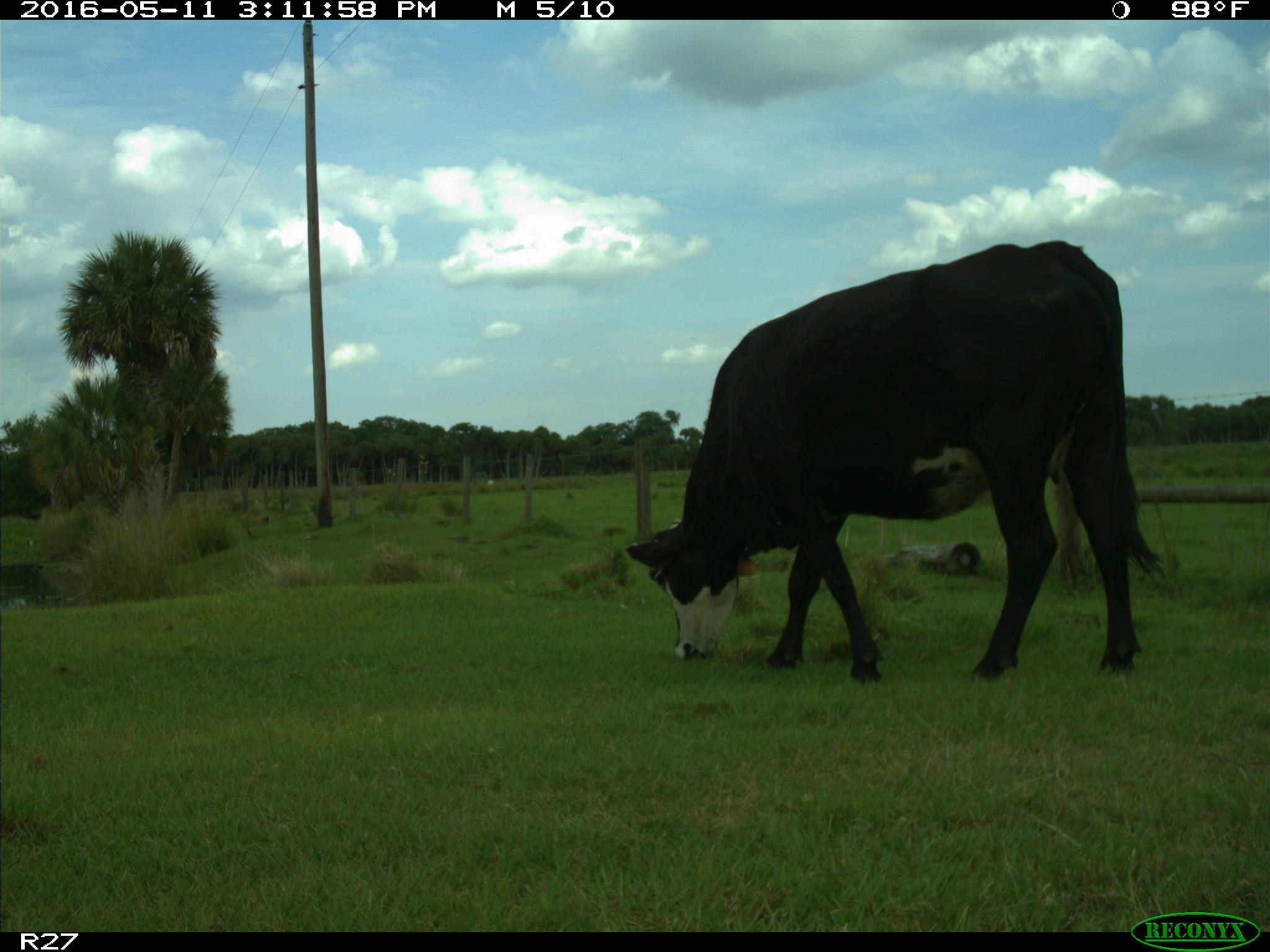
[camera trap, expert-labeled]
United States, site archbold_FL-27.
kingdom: Animalia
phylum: Chordata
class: Mammalia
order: Artiodactyla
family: Bovidae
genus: Bos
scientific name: Bos taurus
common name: domestic cow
Bos taurus (domestic cow).